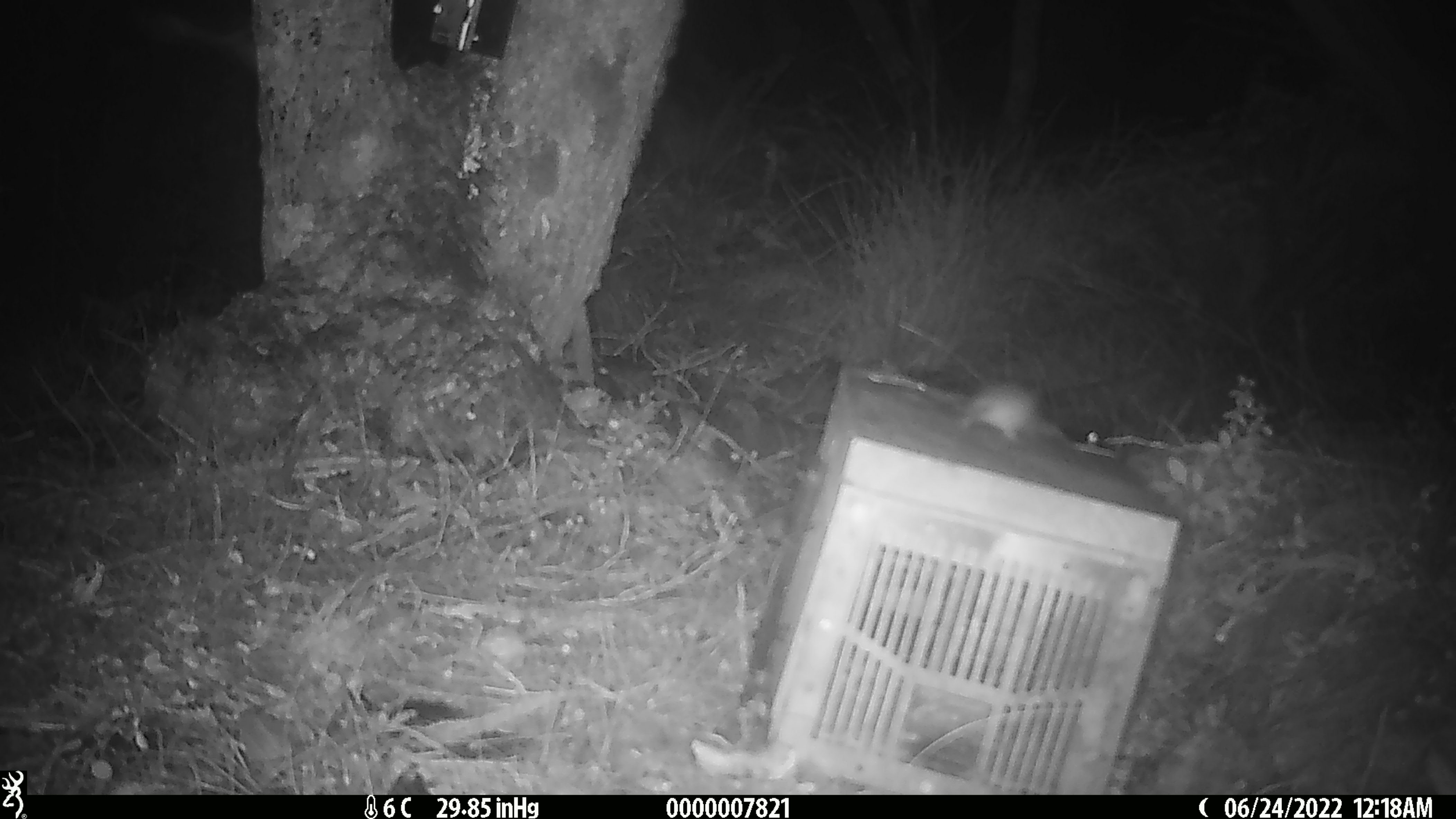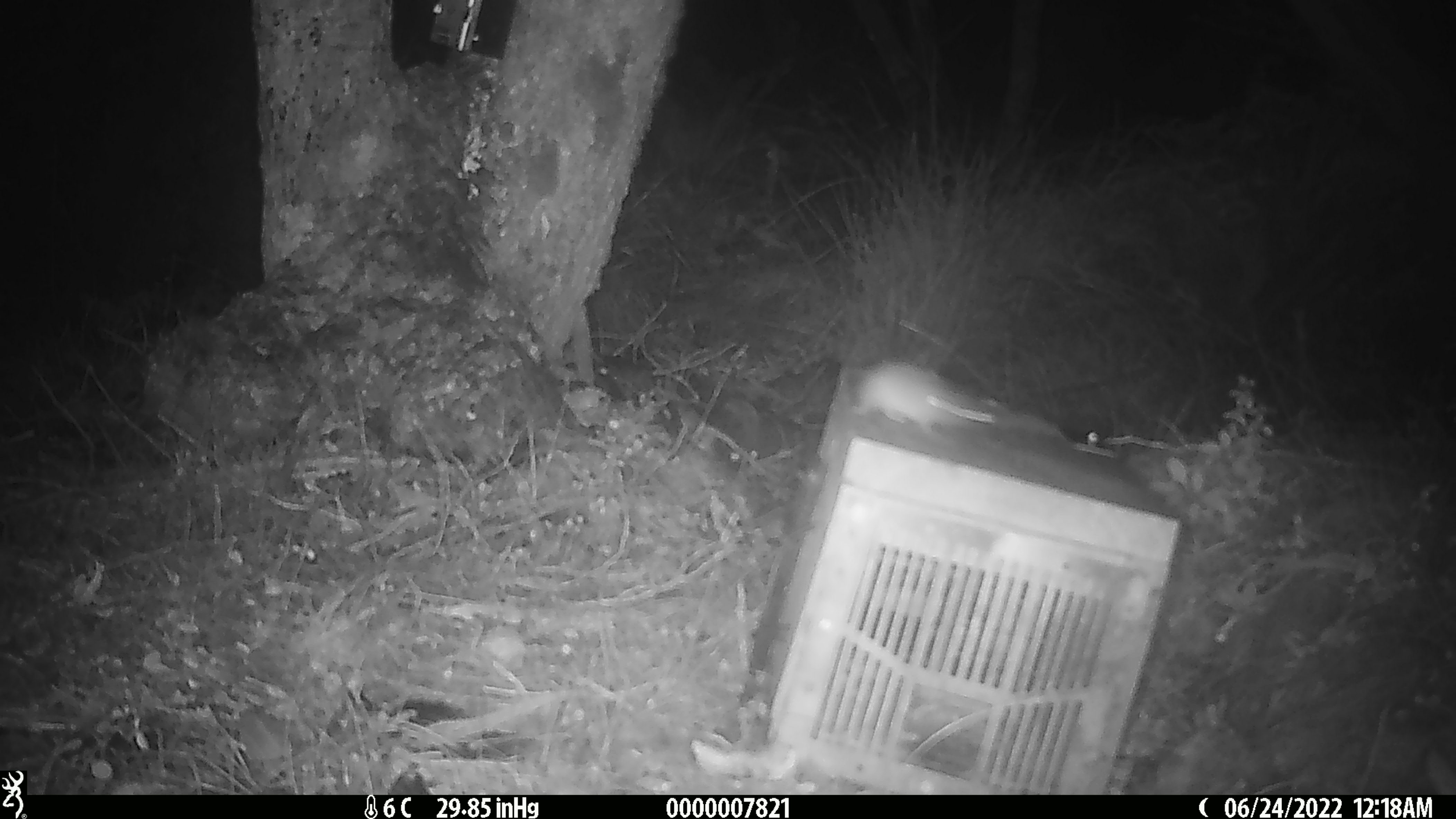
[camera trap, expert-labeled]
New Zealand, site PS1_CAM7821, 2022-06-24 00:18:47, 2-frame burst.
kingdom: Animalia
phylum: Chordata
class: Mammalia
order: Rodentia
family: Muridae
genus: Mus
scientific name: Mus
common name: mouse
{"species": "mouse (Mus)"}